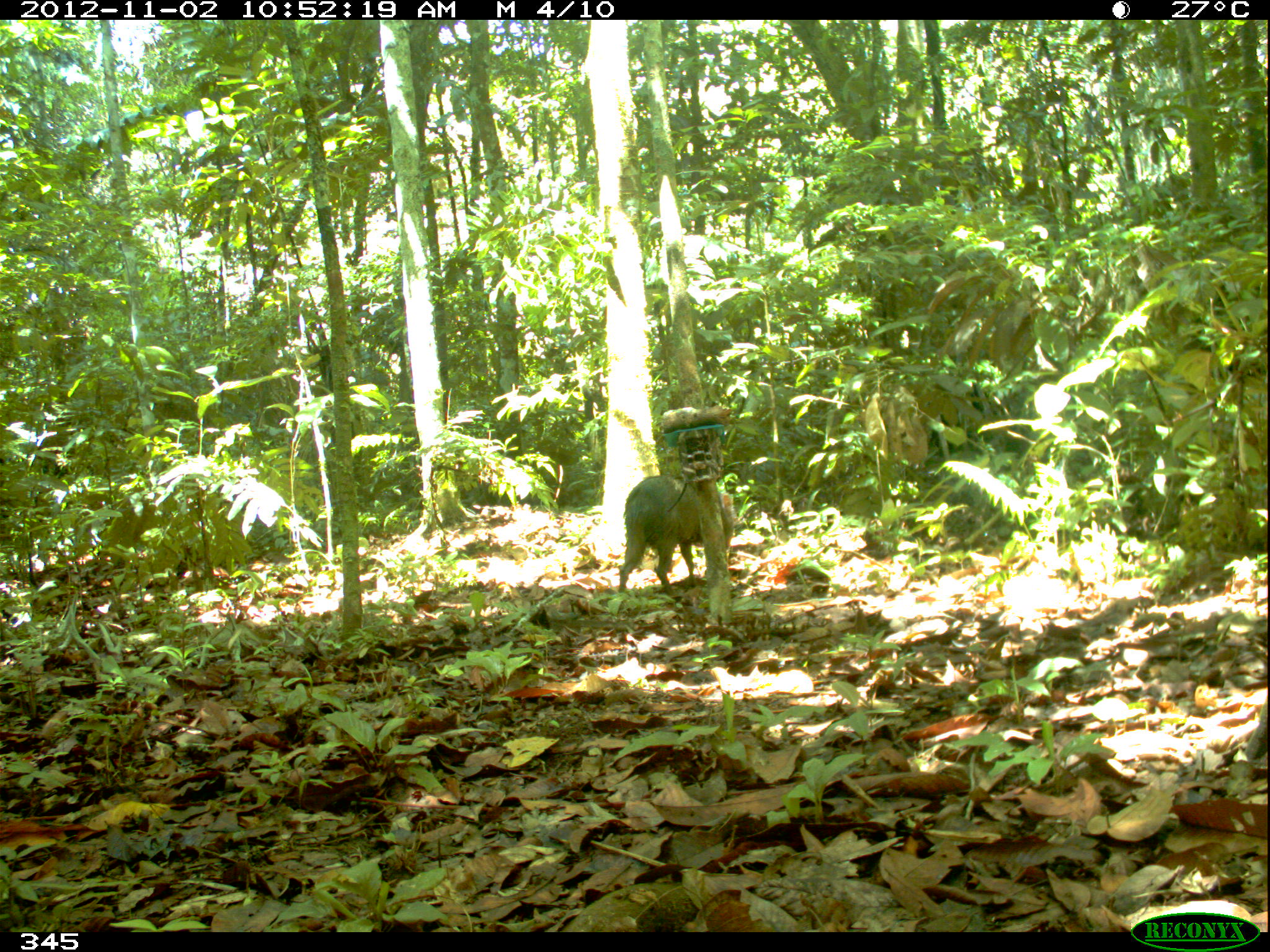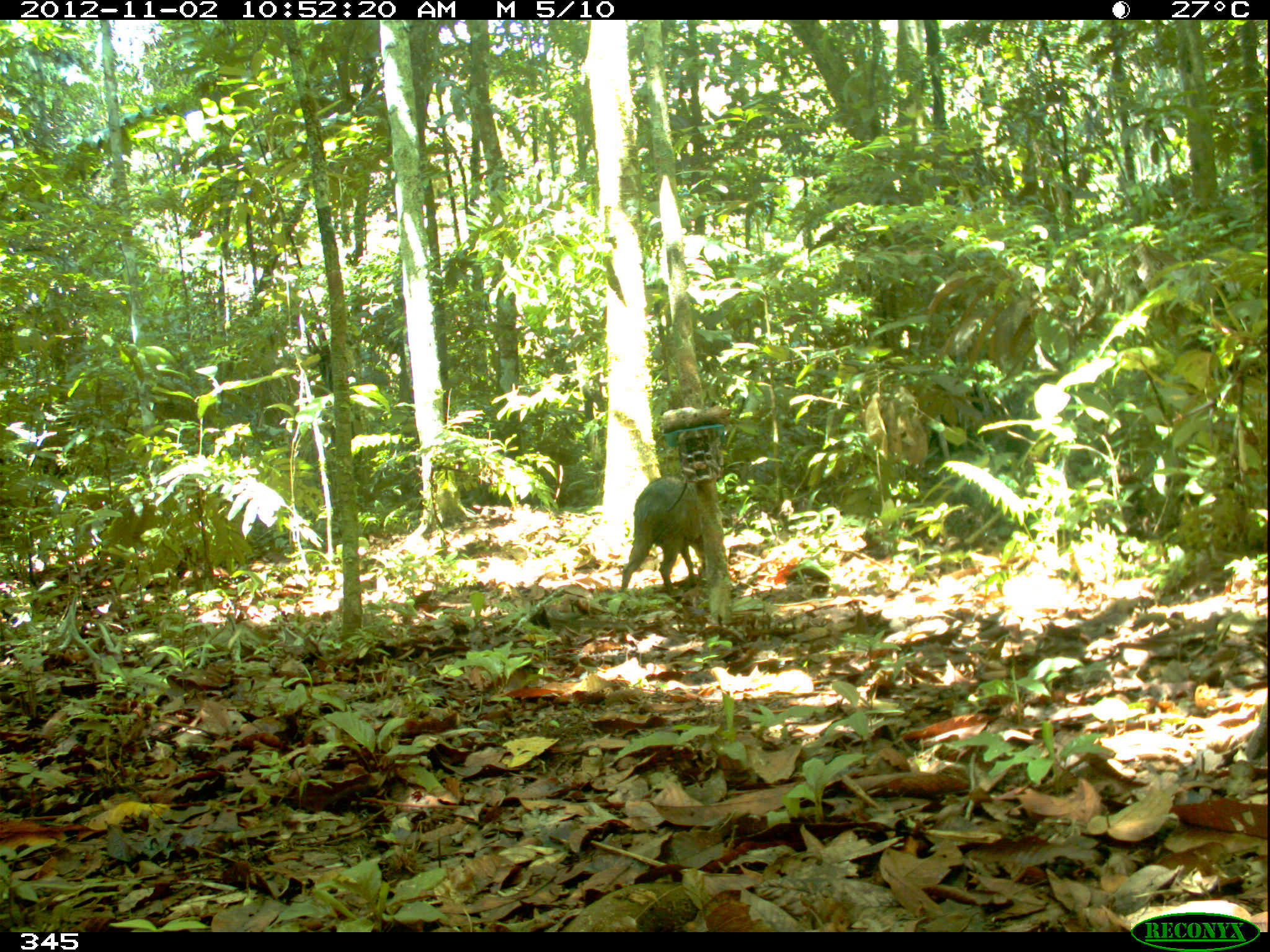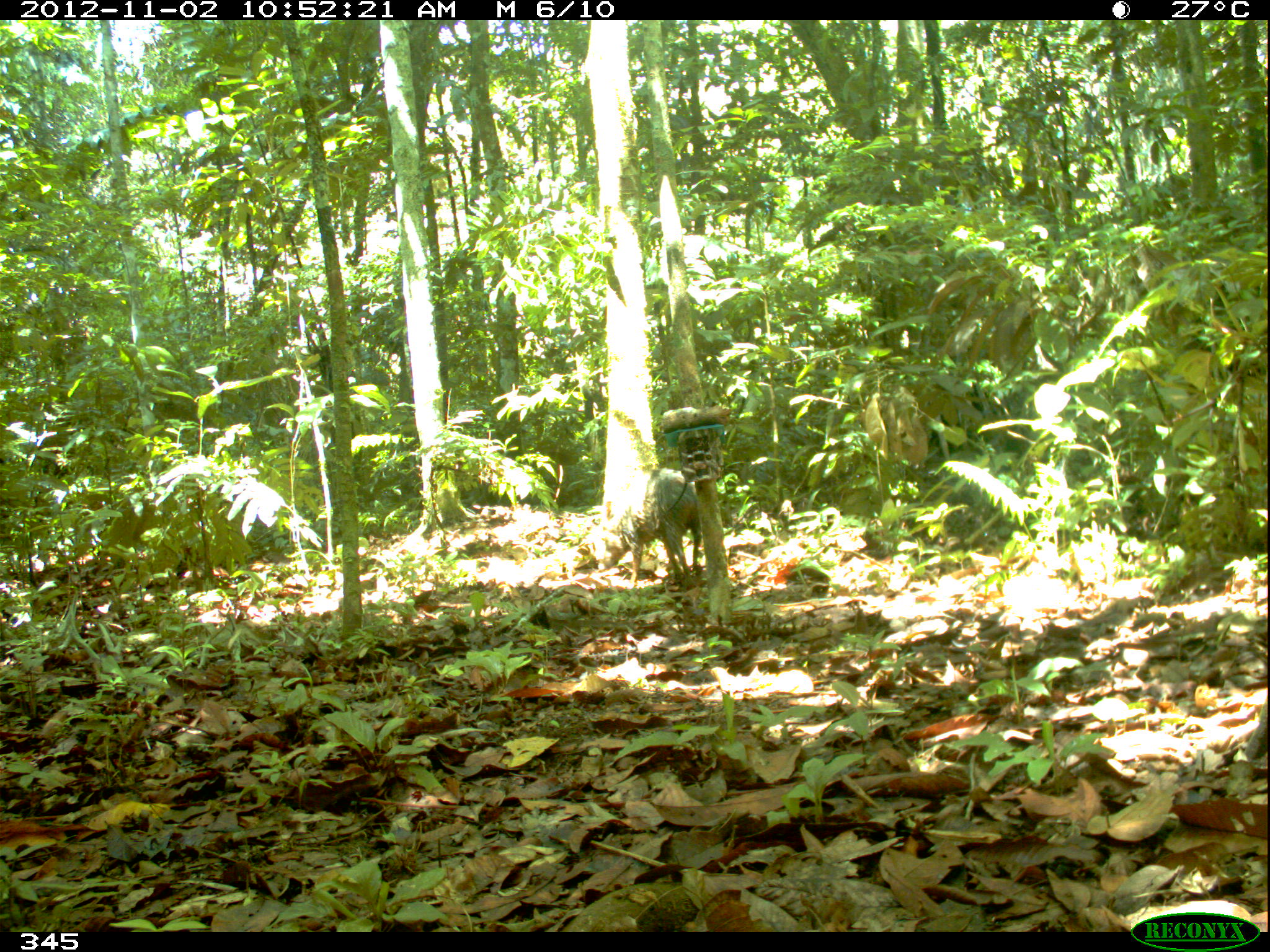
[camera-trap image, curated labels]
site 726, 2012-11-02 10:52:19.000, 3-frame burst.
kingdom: Animalia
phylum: Chordata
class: Mammalia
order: Artiodactyla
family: Tayassuidae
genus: Pecari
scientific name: Pecari tajacu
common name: collared peccary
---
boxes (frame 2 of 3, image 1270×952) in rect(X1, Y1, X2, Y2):
pecari tajacu: rect(618, 476, 729, 596)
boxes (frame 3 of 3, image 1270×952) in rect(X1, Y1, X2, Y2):
pecari tajacu: rect(592, 466, 703, 589)